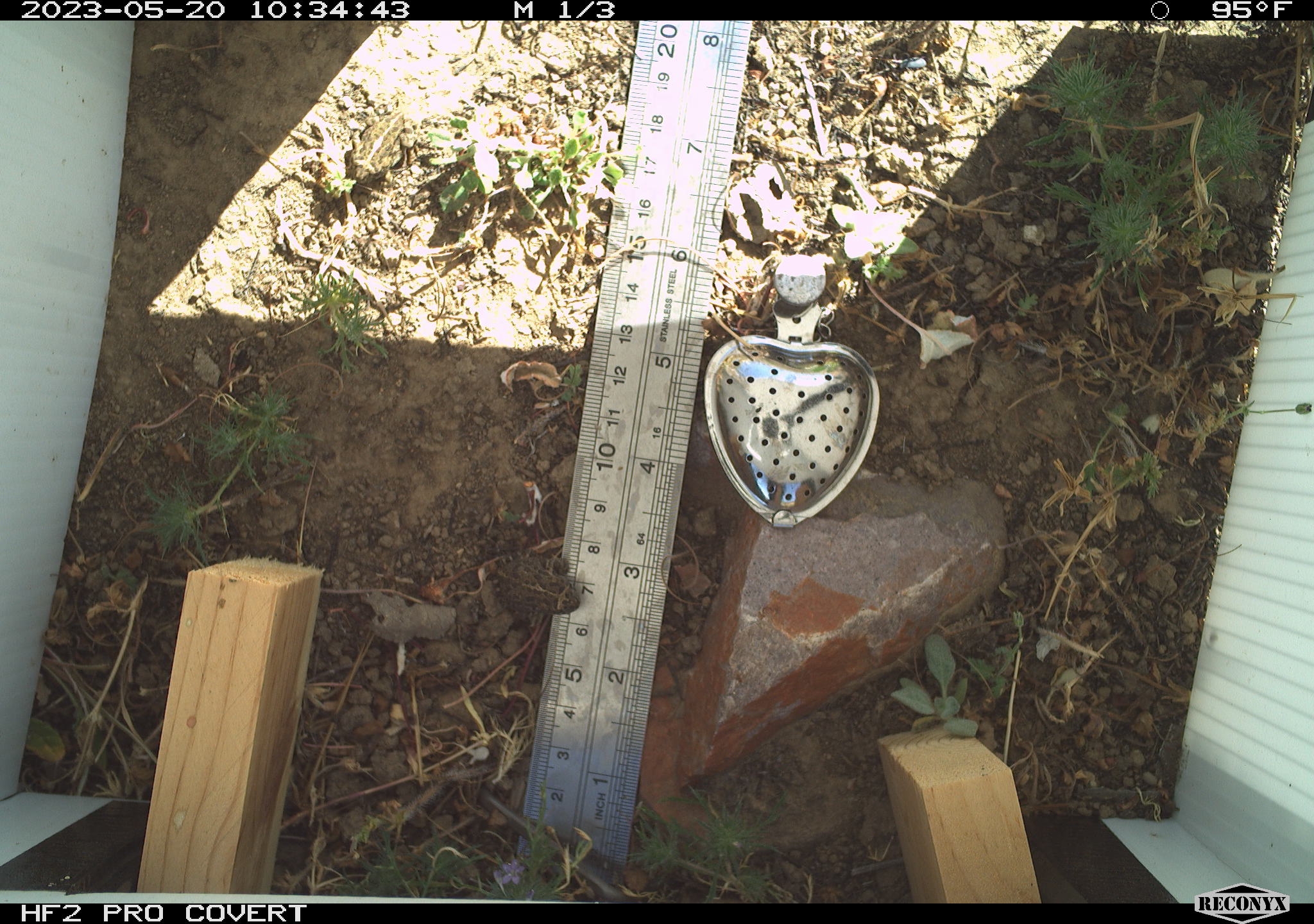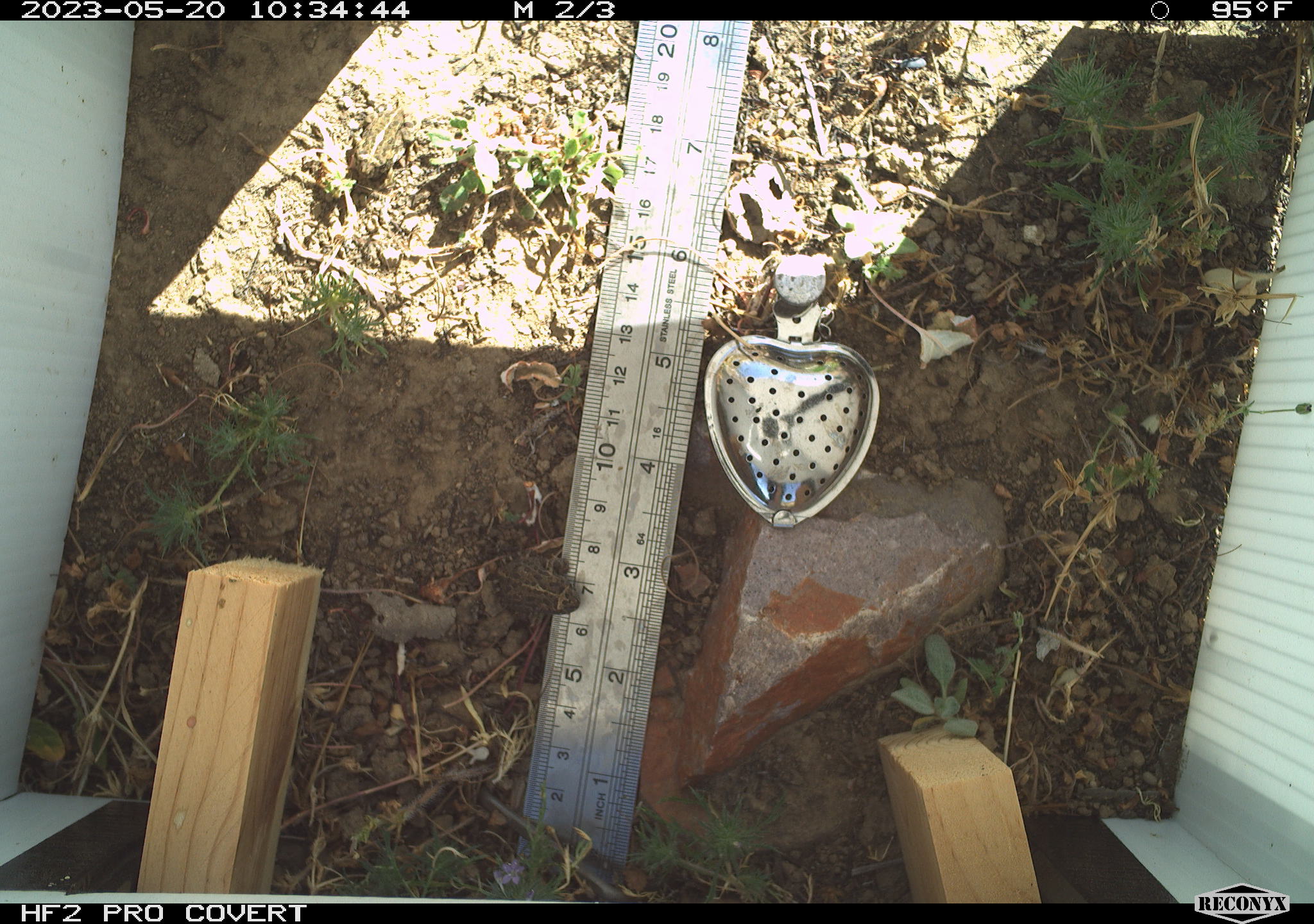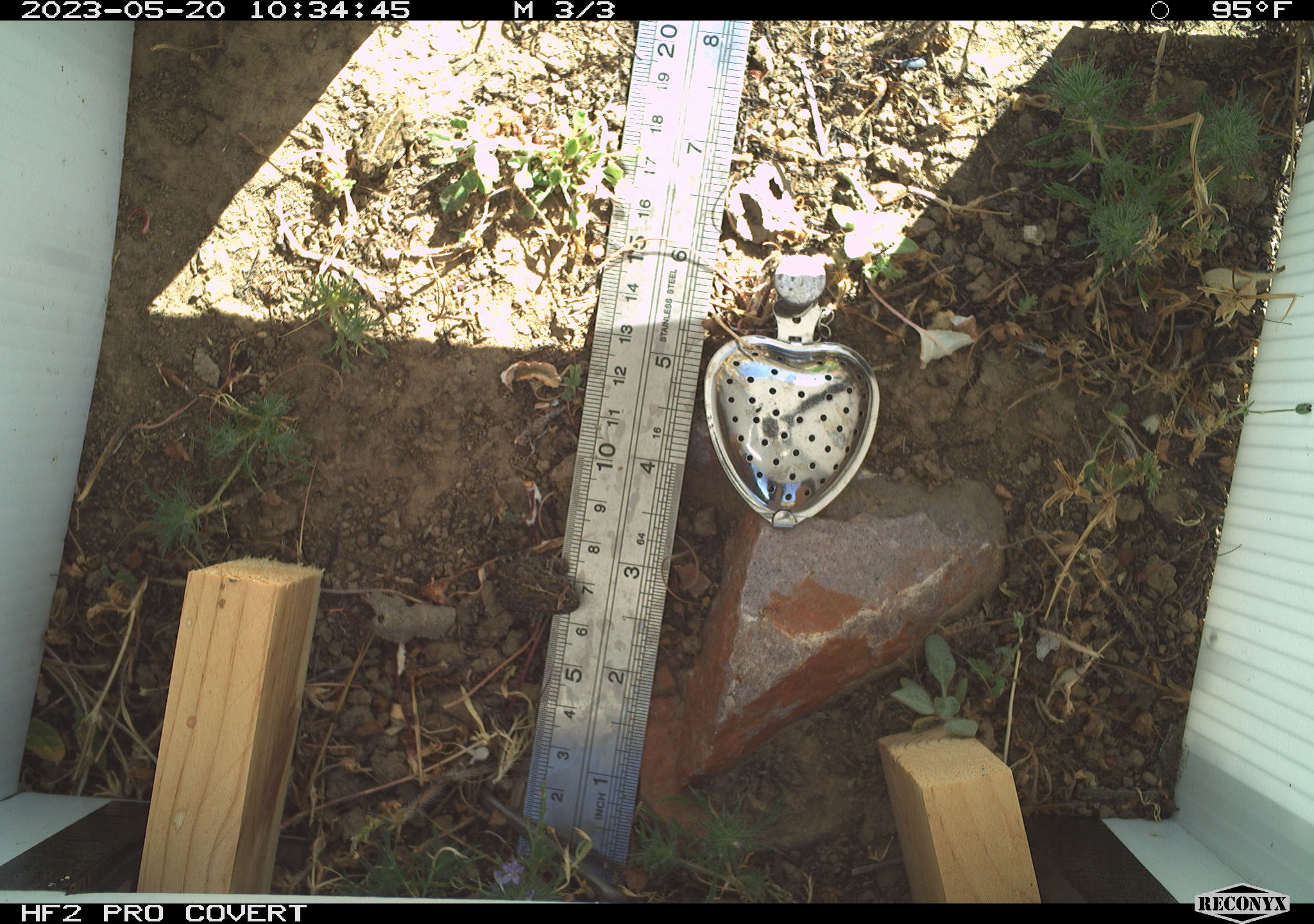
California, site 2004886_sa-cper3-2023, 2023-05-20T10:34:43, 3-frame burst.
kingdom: Animalia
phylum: Chordata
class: Amphibia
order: Anura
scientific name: Anura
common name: frogs